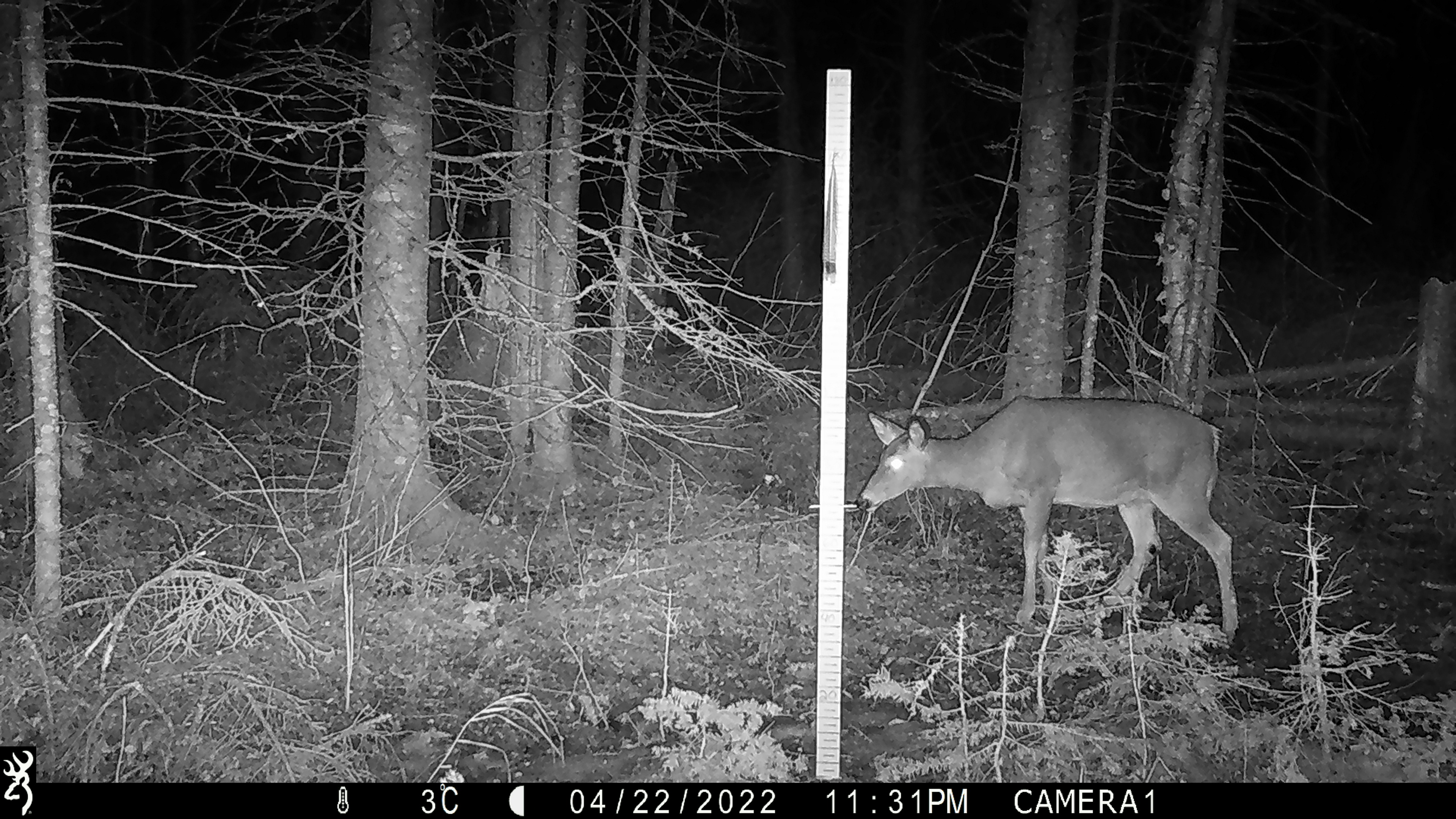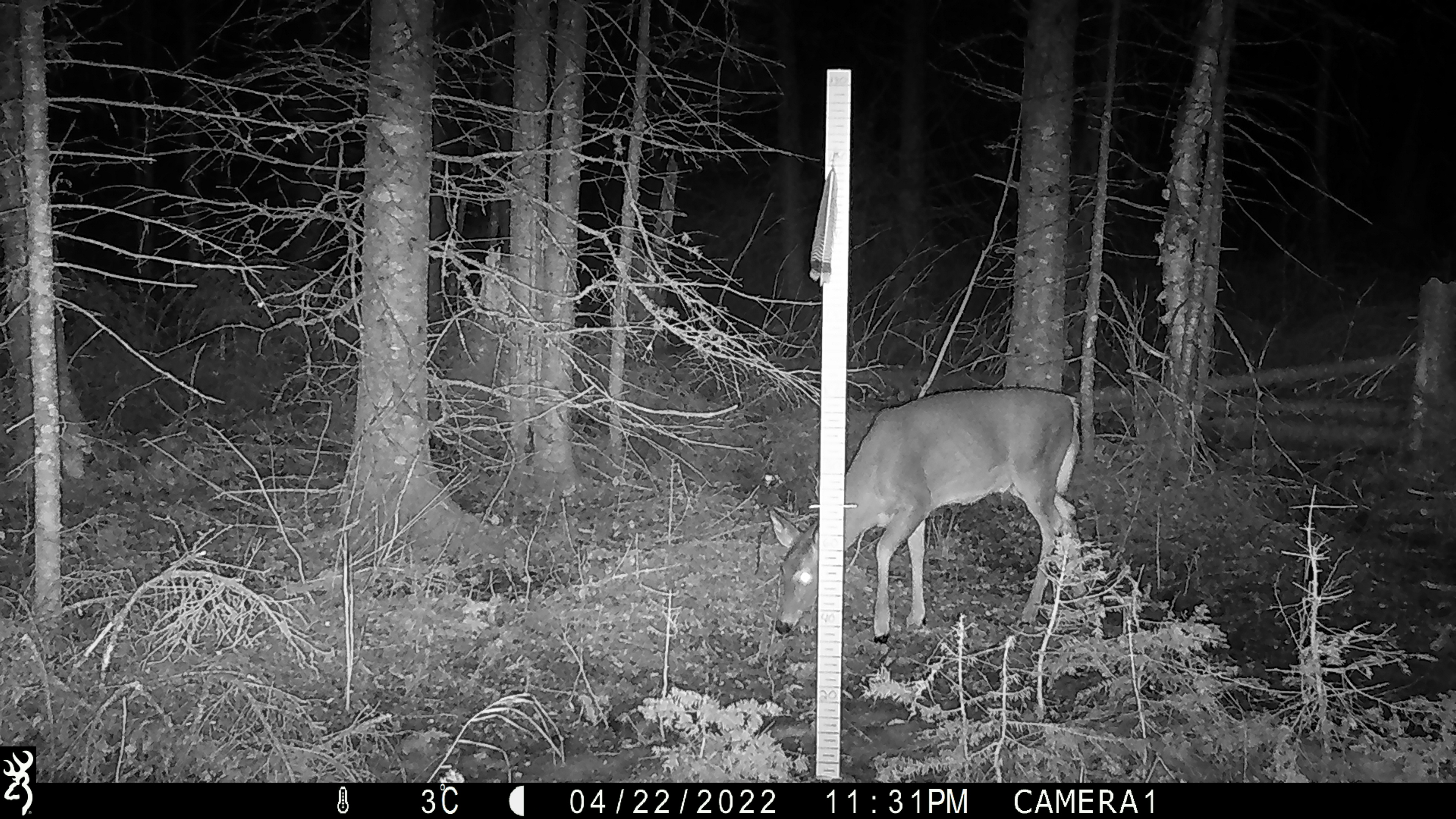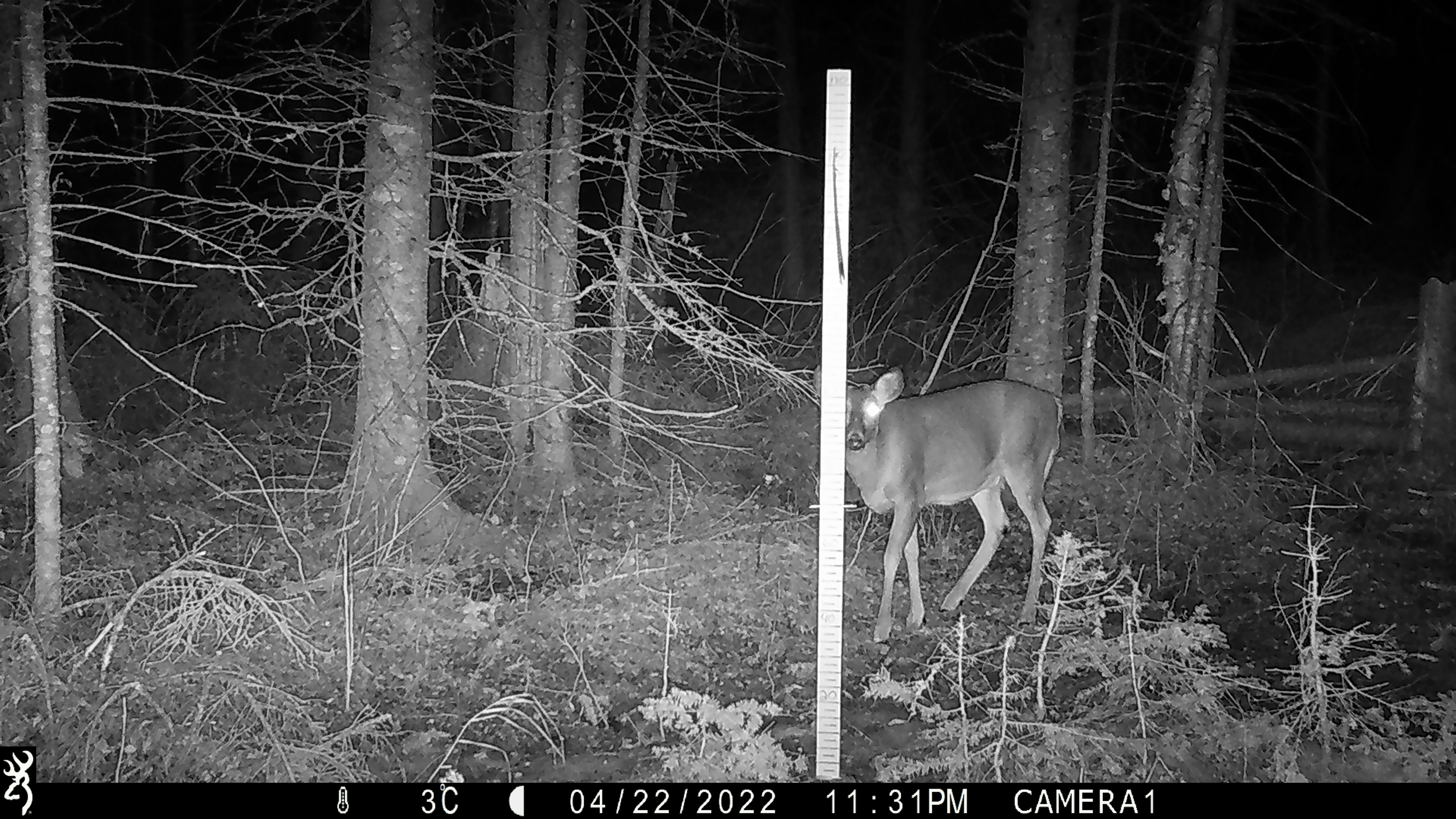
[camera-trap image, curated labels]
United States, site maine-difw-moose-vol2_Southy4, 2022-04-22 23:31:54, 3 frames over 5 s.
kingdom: Animalia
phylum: Chordata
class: Mammalia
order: Artiodactyla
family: Cervidae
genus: Odocoileus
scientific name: Odocoileus virginianus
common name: white-tailed deer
White-tailed deer (Odocoileus virginianus).